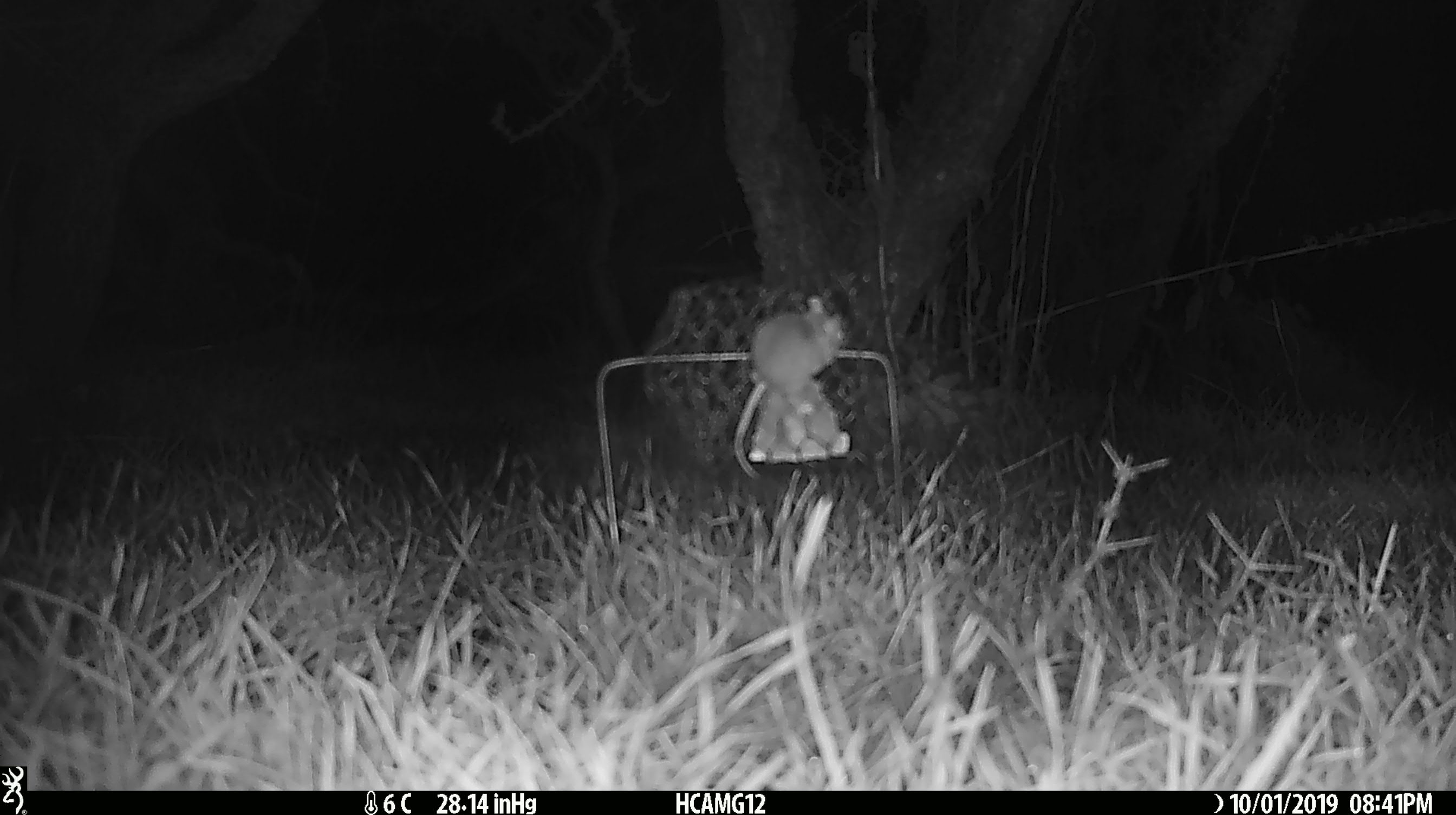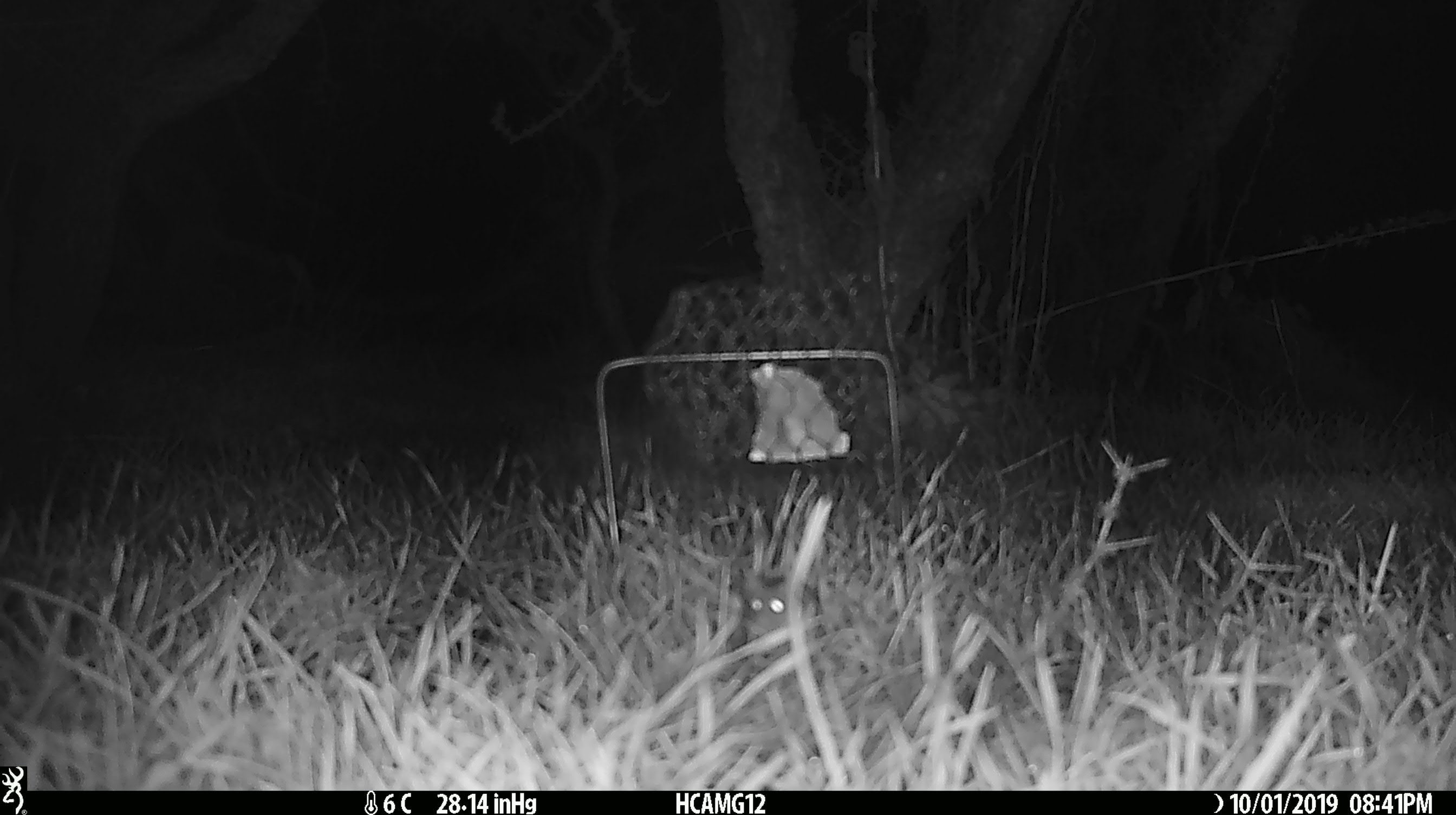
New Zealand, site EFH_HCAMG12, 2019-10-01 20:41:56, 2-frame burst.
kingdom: Animalia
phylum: Chordata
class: Mammalia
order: Rodentia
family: Muridae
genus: Mus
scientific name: Mus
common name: mouse